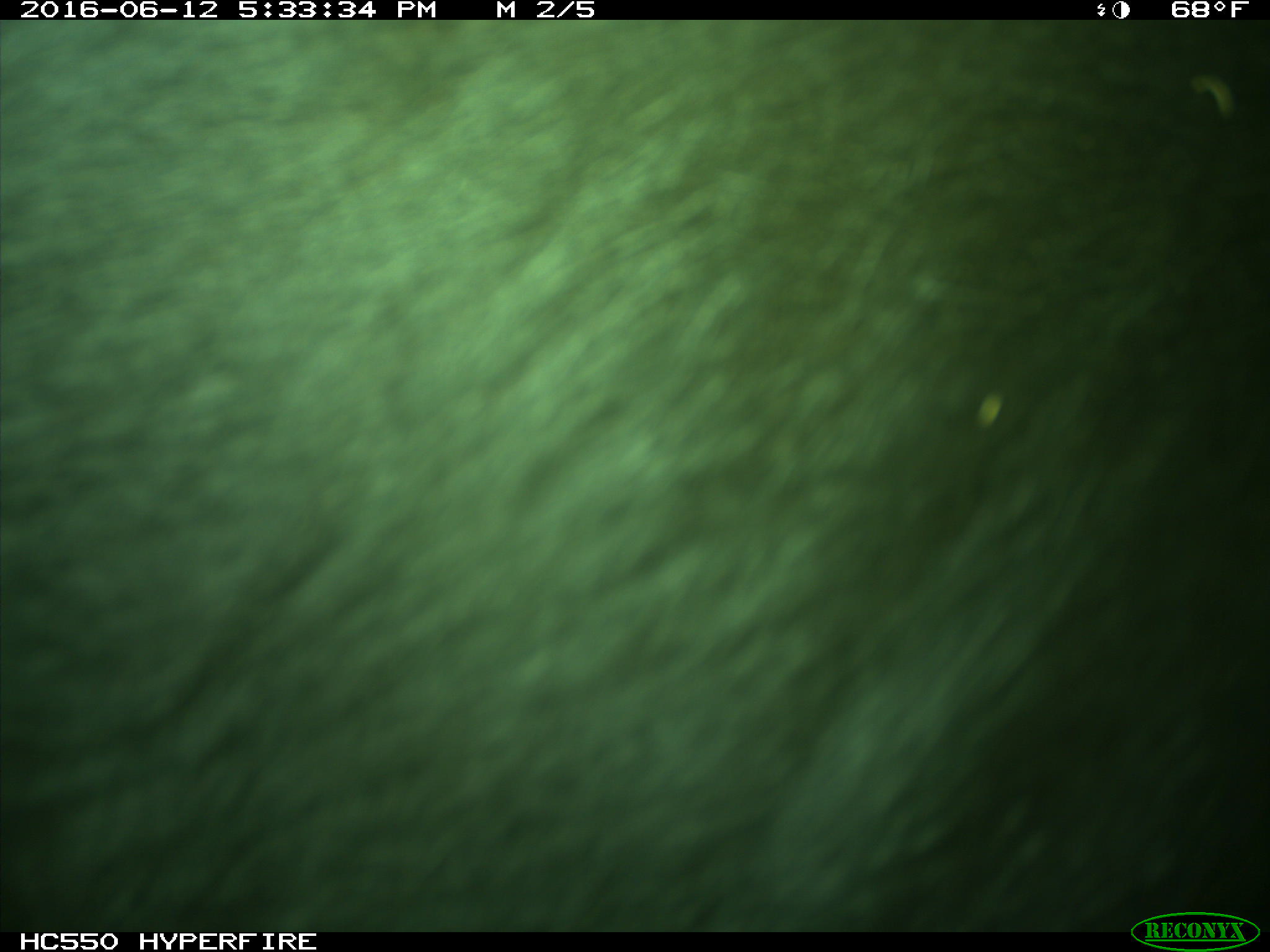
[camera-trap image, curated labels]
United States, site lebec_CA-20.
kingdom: Animalia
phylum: Chordata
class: Mammalia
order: Artiodactyla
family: Bovidae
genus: Bos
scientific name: Bos taurus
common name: domestic cow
Bos taurus (domestic cow).